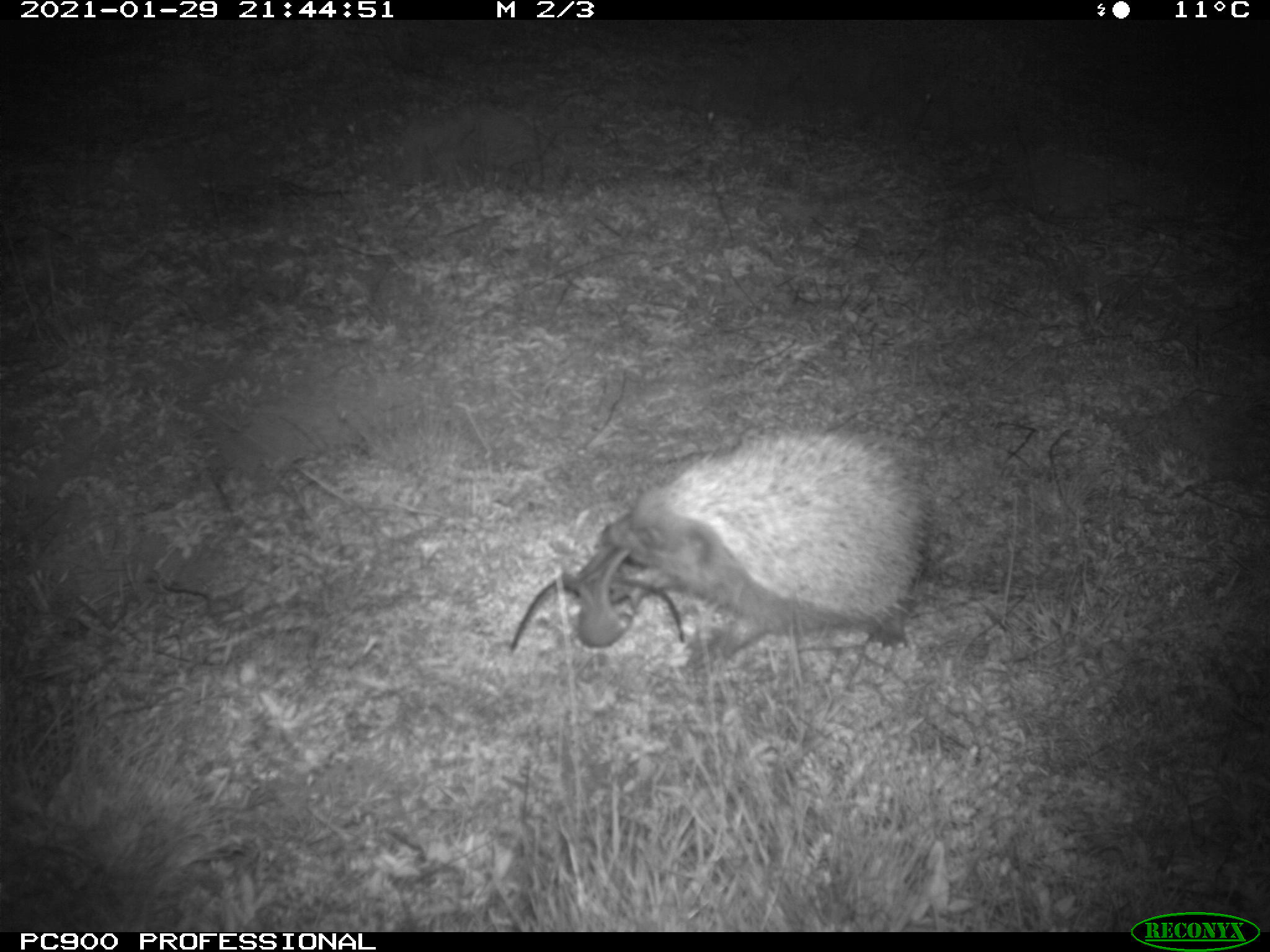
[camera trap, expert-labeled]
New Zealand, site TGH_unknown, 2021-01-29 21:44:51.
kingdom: Animalia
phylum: Chordata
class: Mammalia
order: Eulipotyphla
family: Erinaceidae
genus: Erinaceus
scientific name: Erinaceus europaeus europaeus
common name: european hedgehog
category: hedgehog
Hedgehog (european hedgehog) (Erinaceus europaeus europaeus).